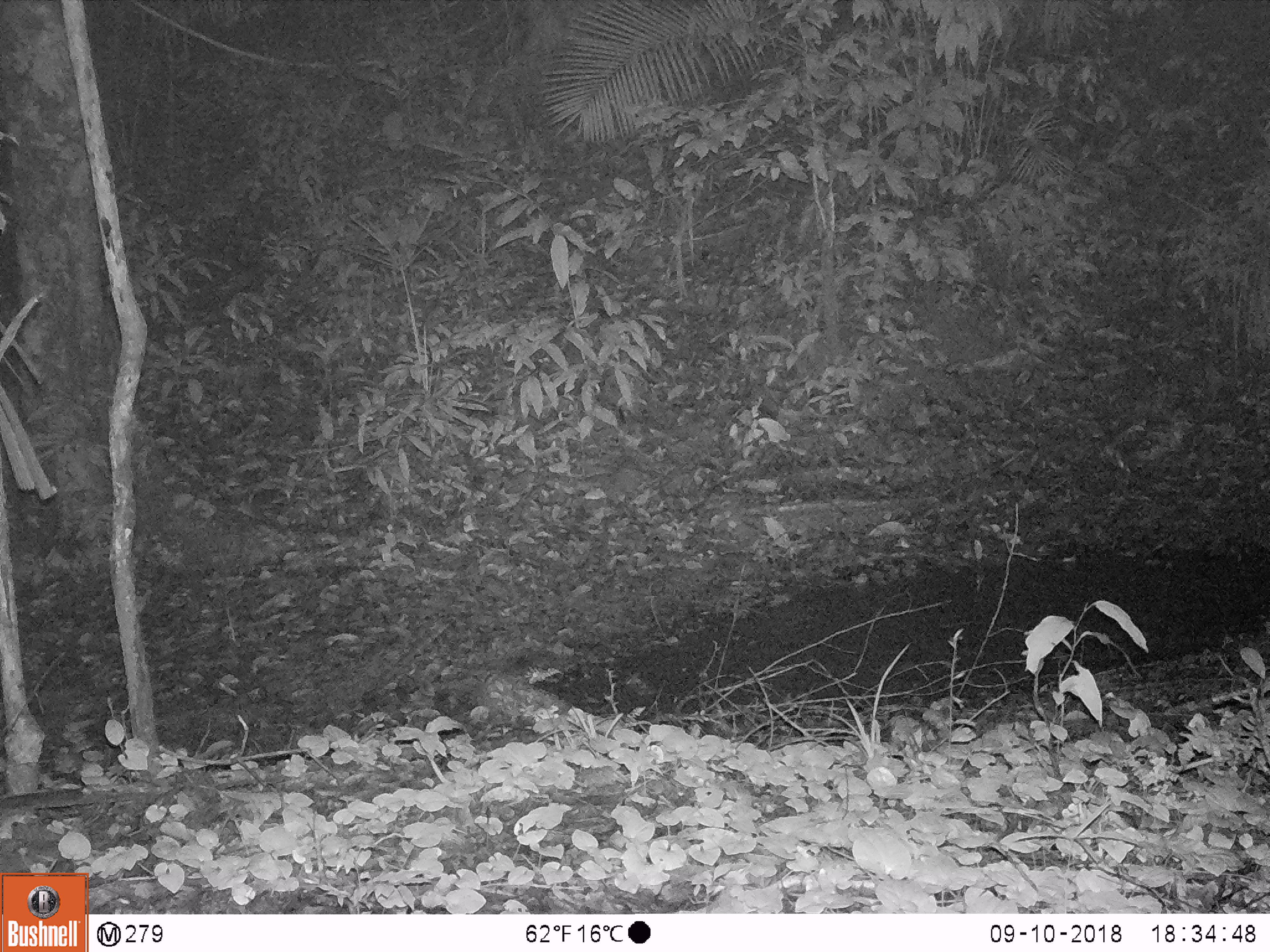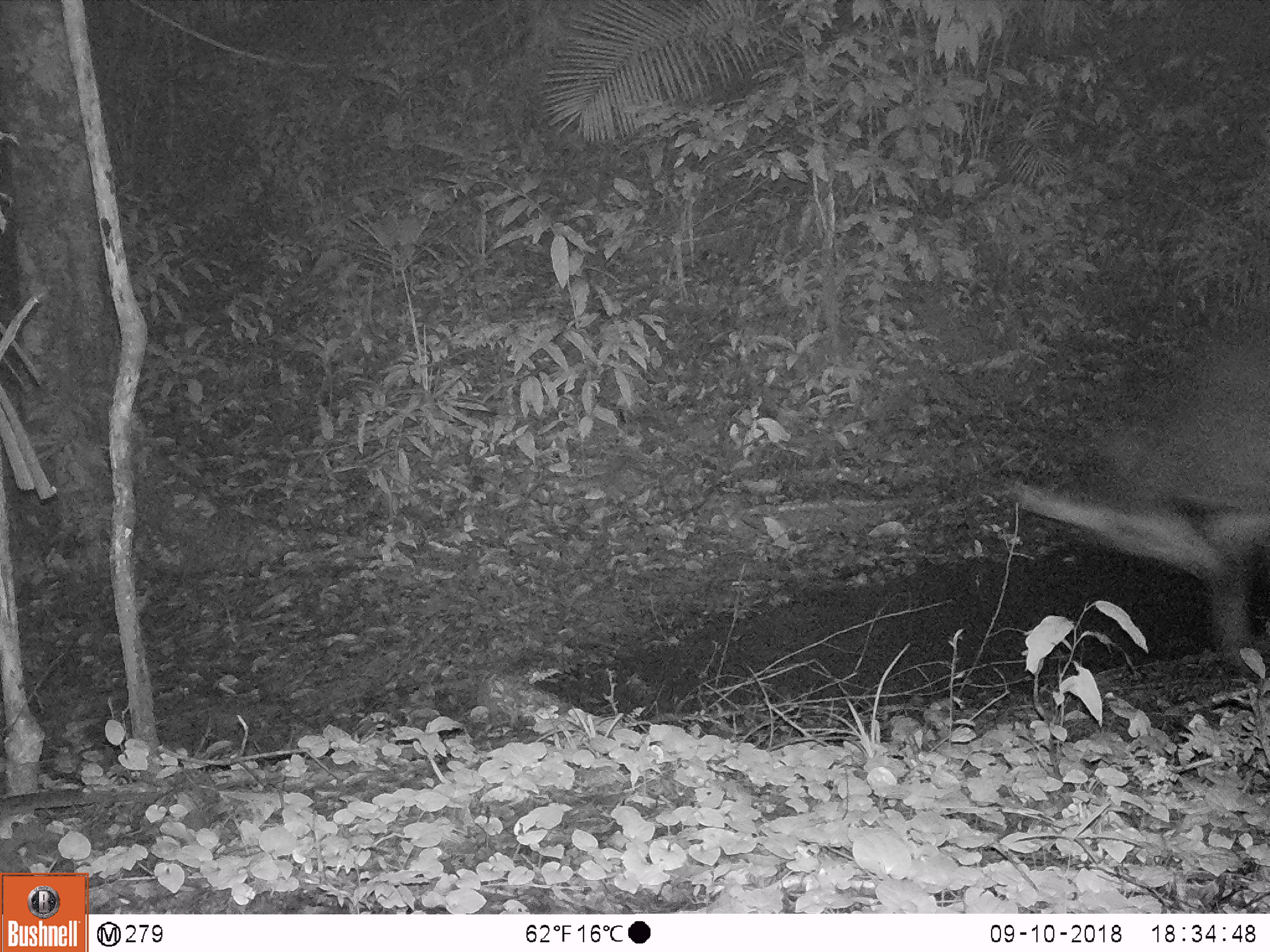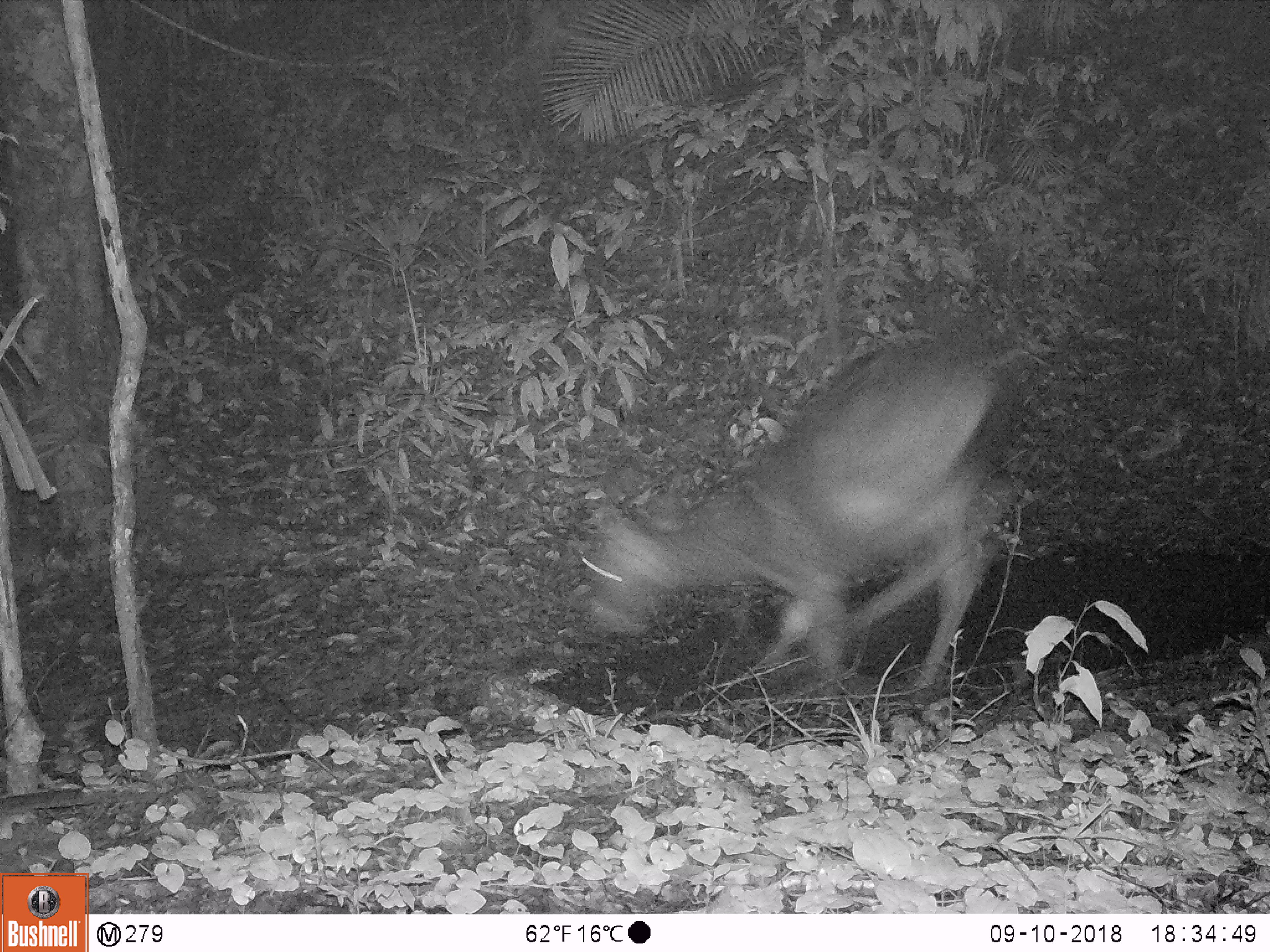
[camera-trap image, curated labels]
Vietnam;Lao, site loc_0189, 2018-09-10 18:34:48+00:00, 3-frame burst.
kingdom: Animalia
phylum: Chordata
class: Mammalia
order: Artiodactyla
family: Cervidae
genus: Rusa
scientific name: Rusa unicolor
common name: sambar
Sambar (Rusa unicolor). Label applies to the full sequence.